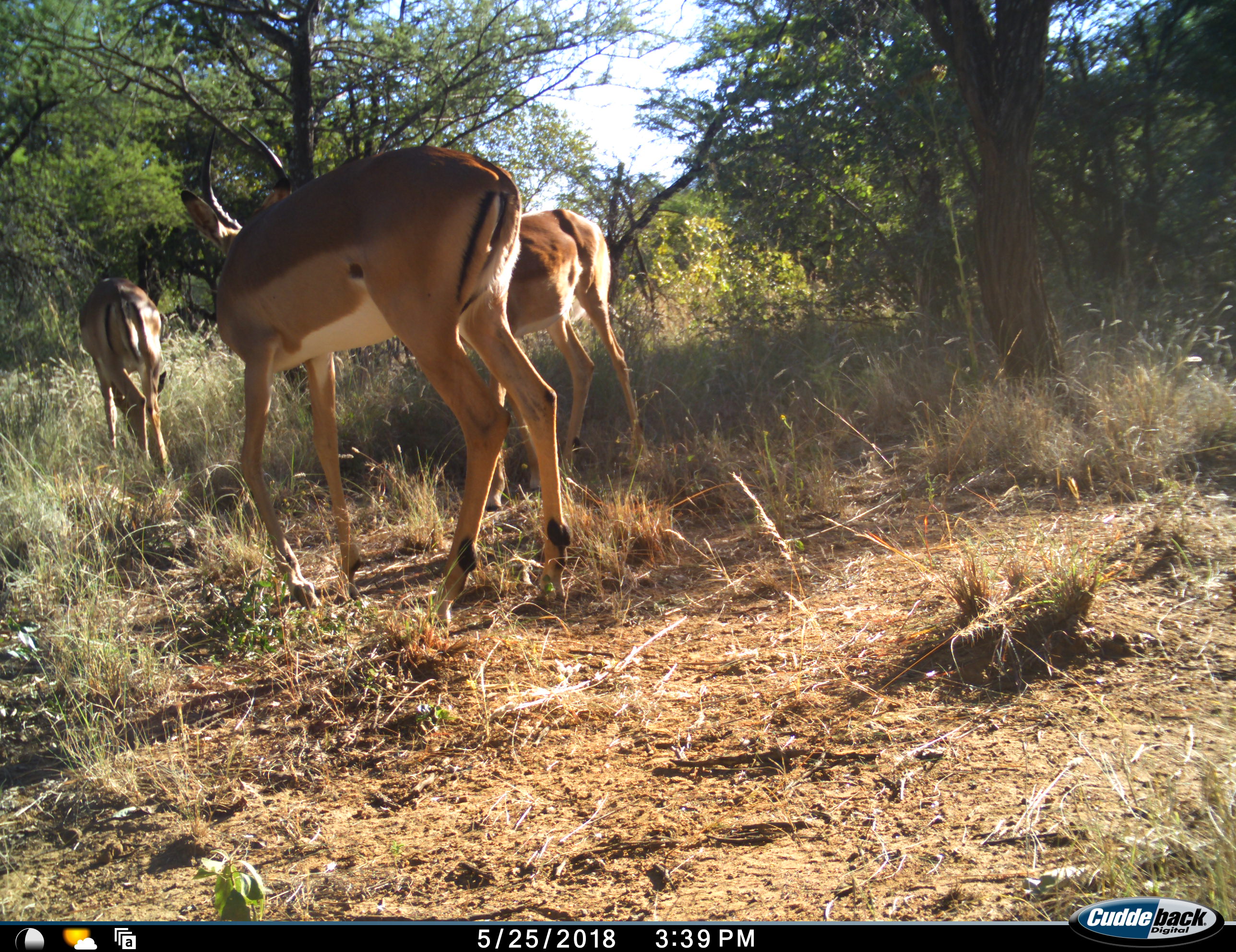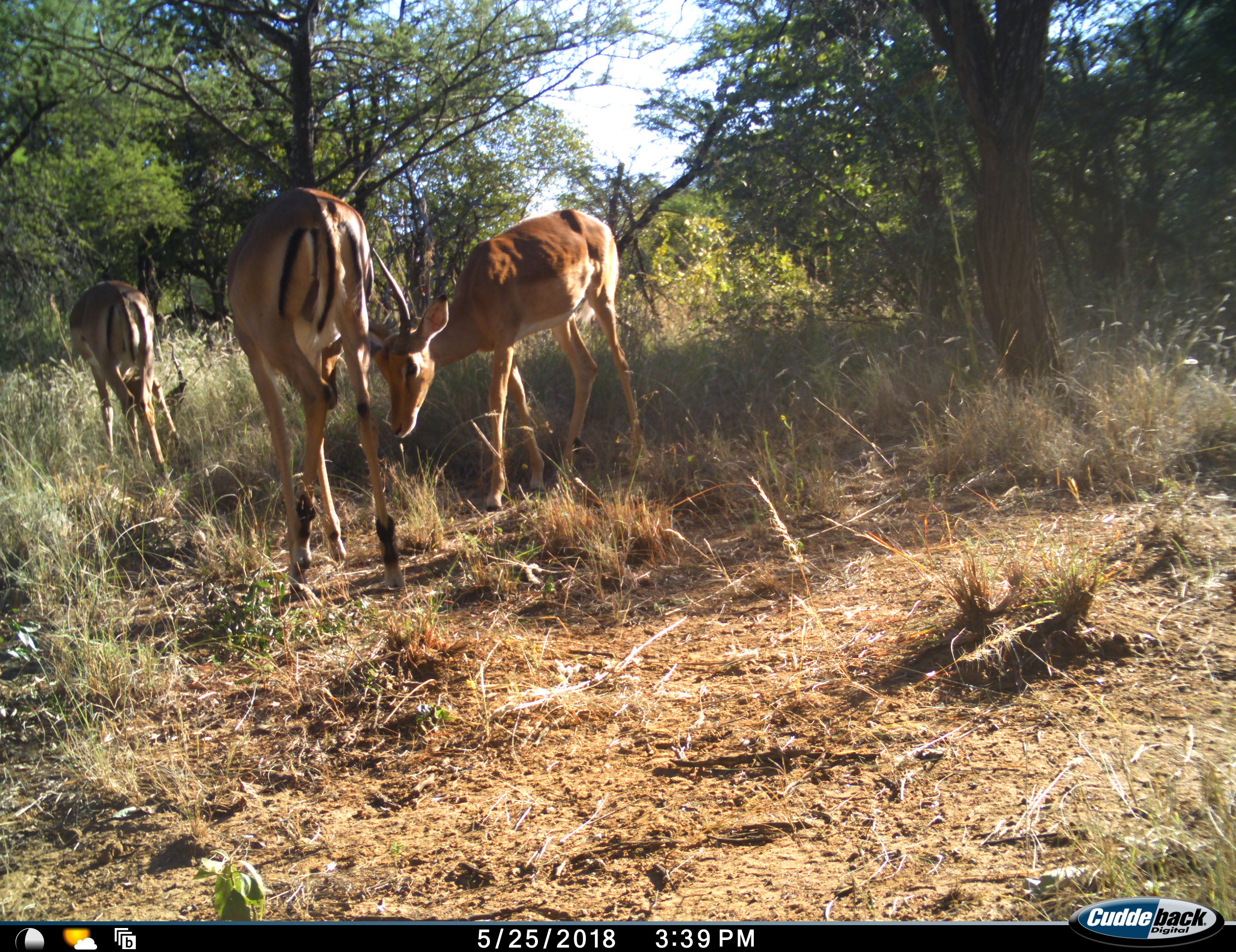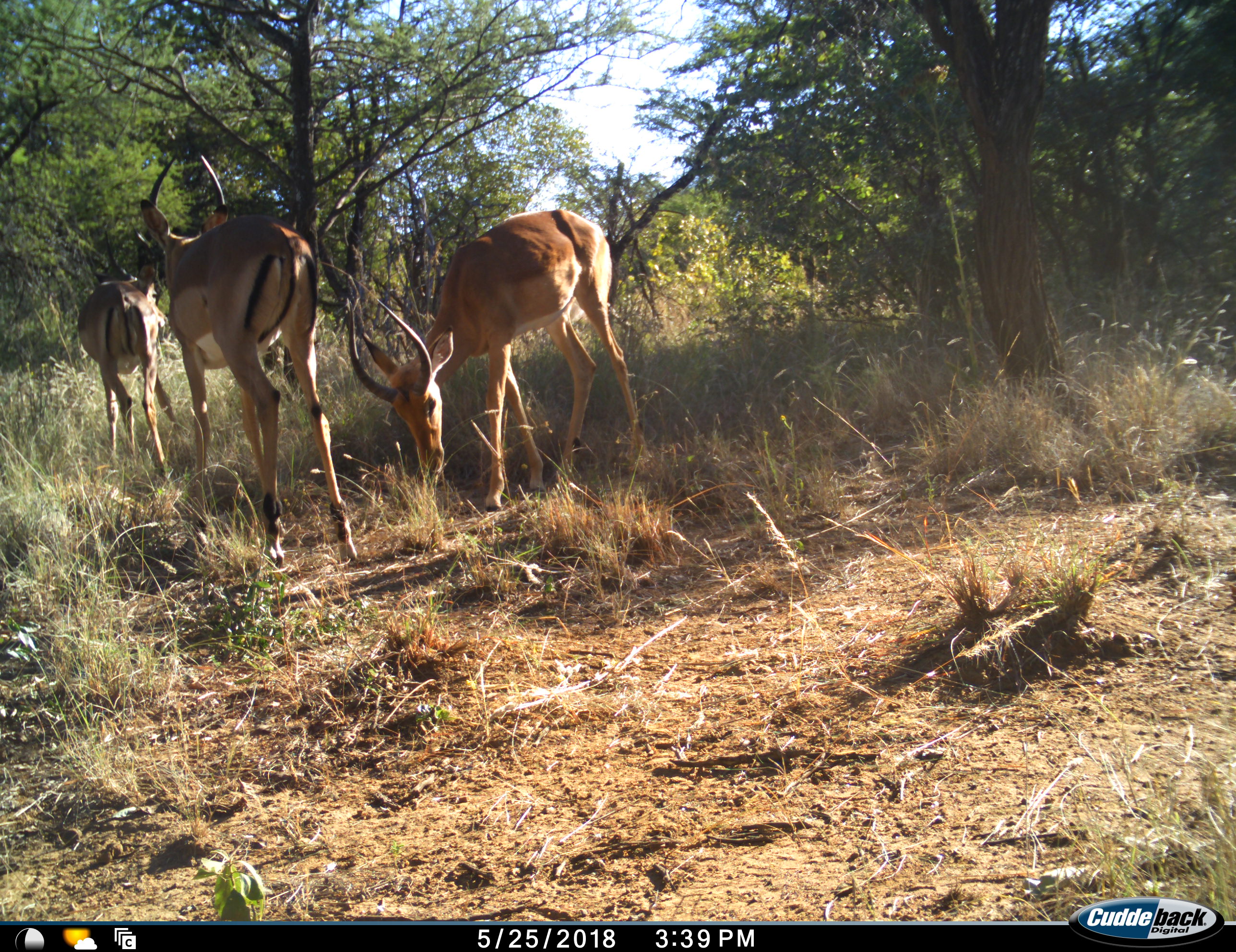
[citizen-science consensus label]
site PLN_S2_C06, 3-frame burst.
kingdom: Animalia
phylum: Chordata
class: Mammalia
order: Artiodactyla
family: Bovidae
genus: Aepyceros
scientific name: Aepyceros melampus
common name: impala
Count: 3.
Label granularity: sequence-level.